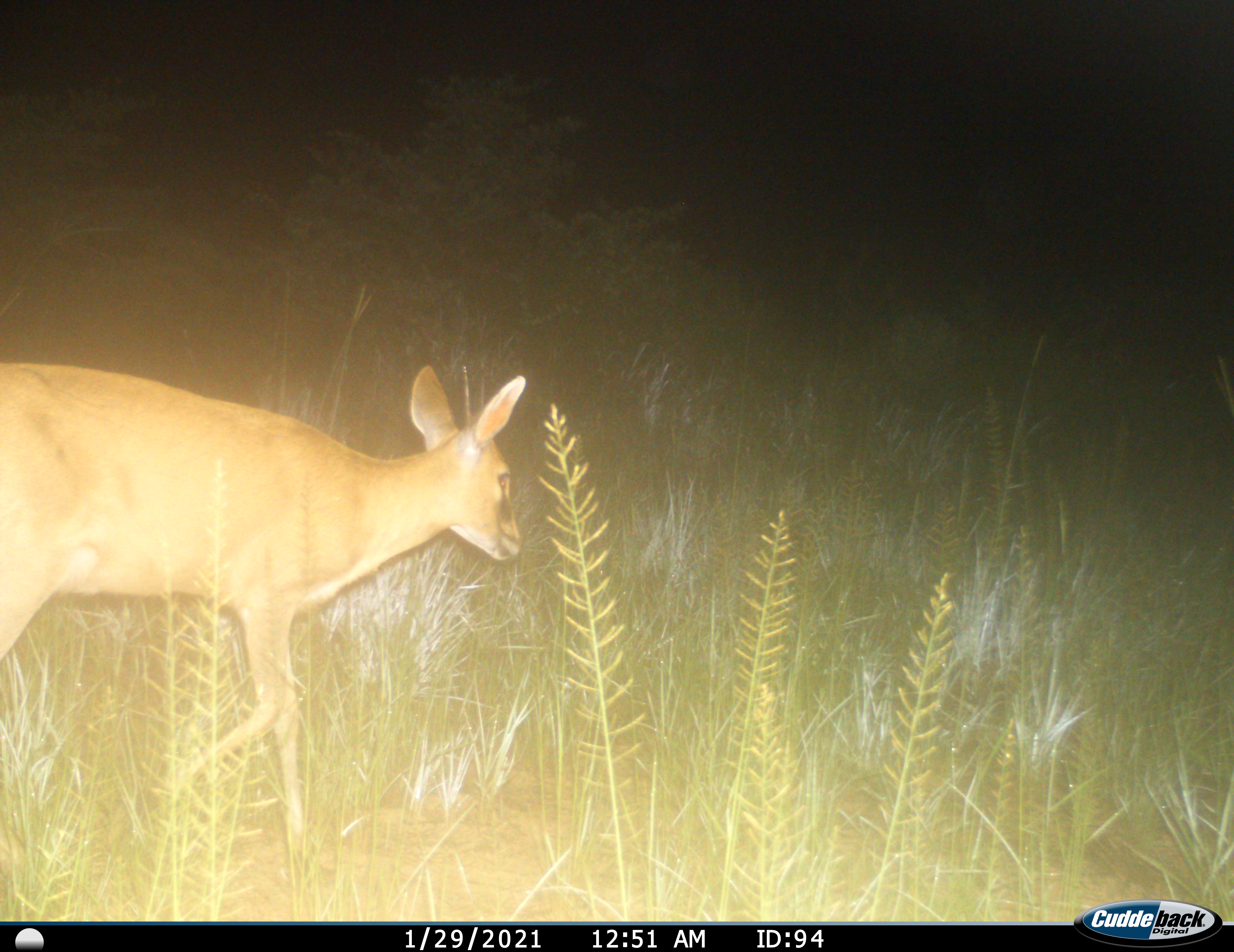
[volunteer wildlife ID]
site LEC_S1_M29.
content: unidentified animal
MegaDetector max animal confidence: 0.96